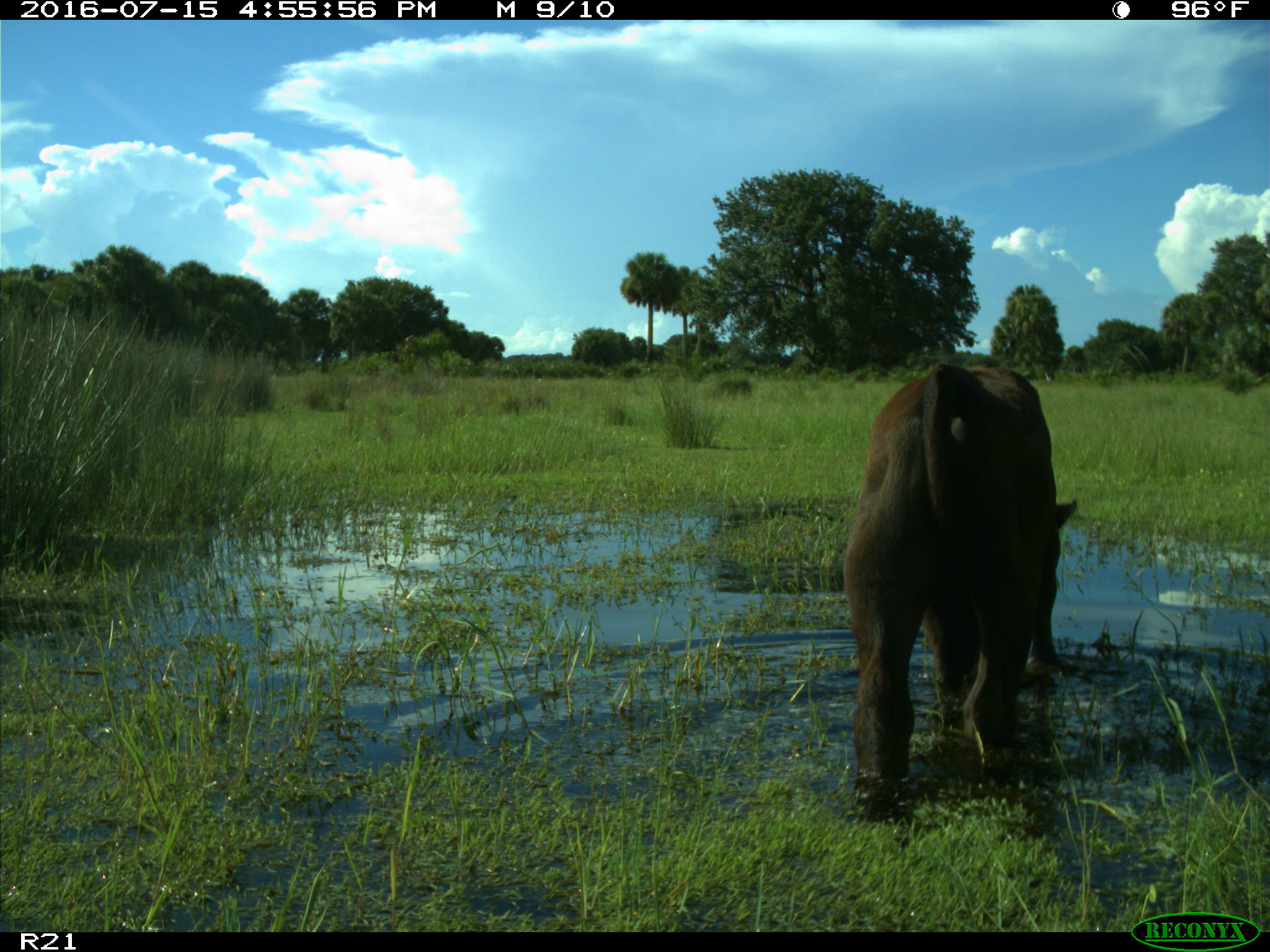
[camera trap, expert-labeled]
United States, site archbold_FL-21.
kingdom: Animalia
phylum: Chordata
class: Mammalia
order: Artiodactyla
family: Bovidae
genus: Bos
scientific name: Bos taurus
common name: domestic cow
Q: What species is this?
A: Bos taurus (domestic cow).